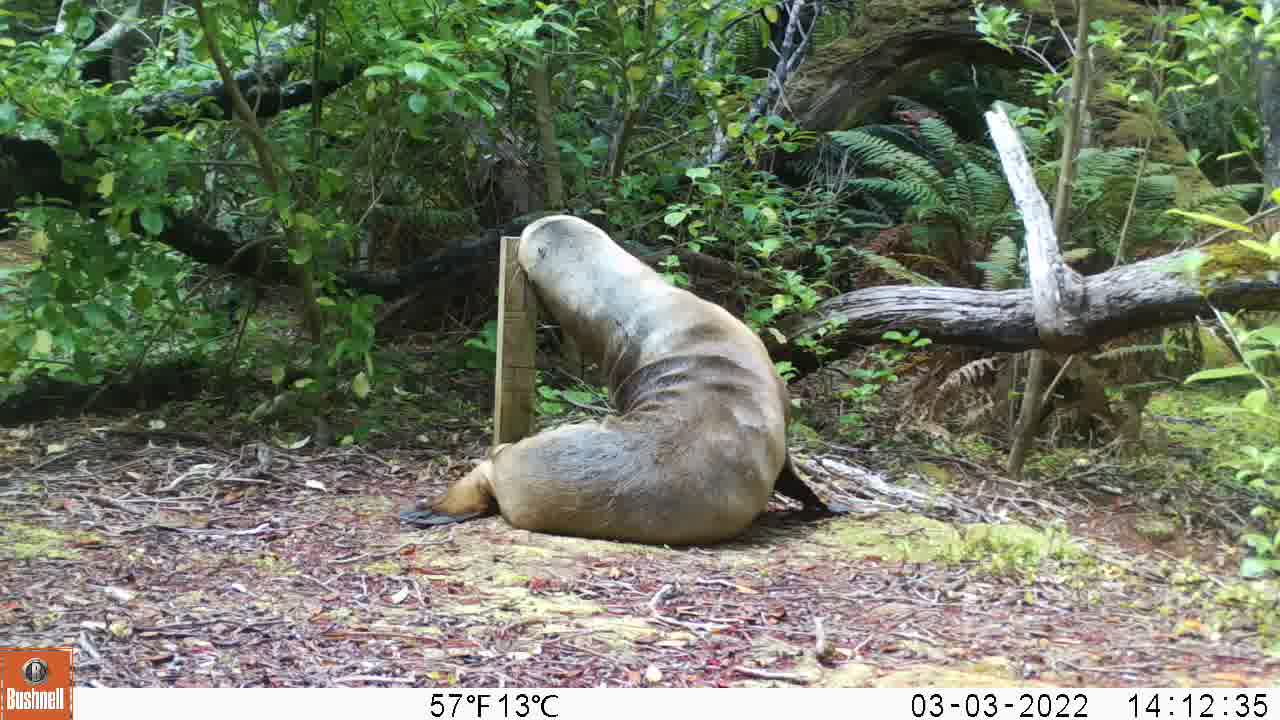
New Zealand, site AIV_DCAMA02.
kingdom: Animalia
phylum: Chordata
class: Mammalia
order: Carnivora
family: Otariidae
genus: Phocarctos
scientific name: Phocarctos hookeri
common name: new zealand sea lion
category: sealion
Sealion (new zealand sea lion) (Phocarctos hookeri).